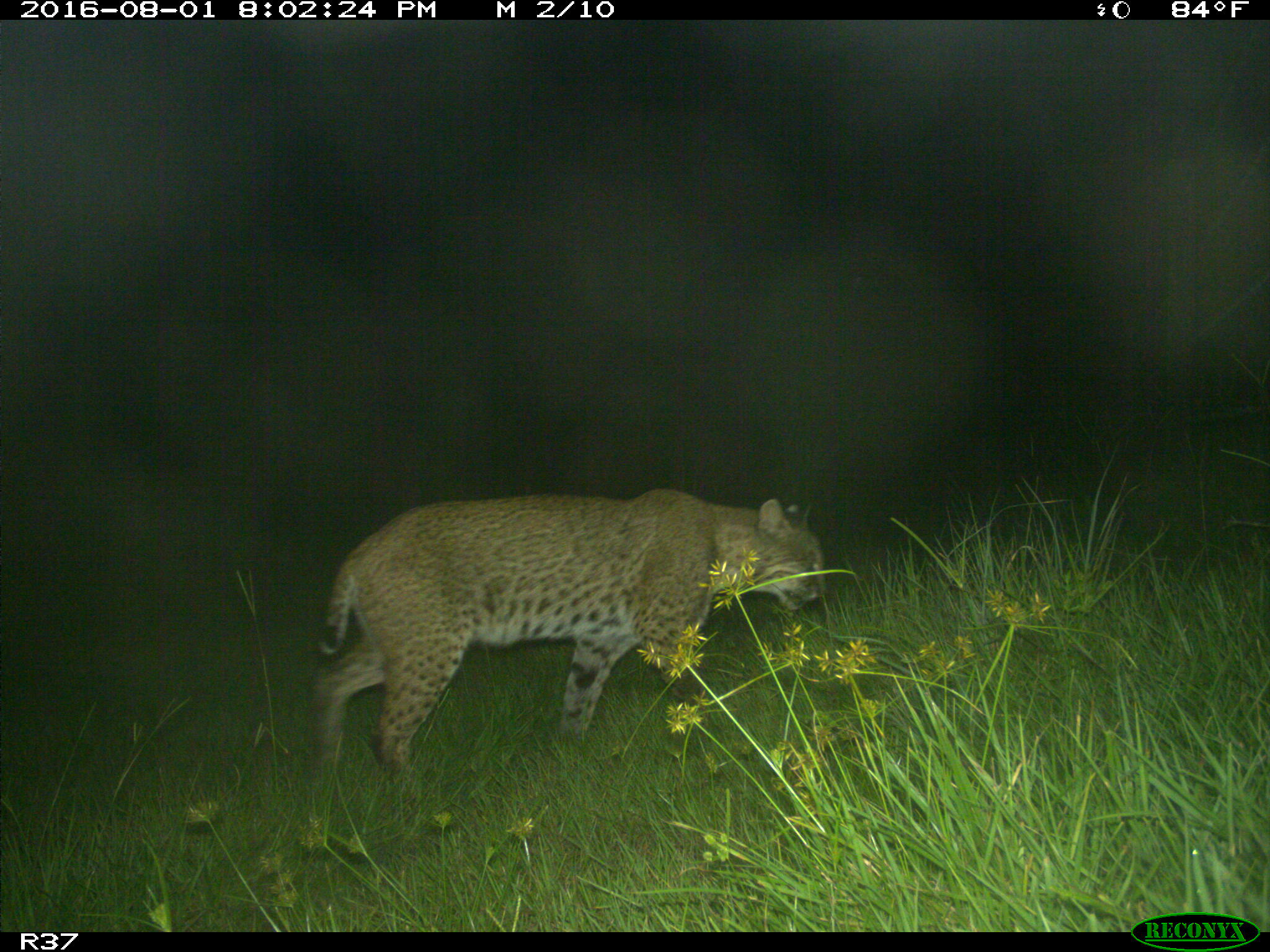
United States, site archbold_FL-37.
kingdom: Animalia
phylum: Chordata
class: Mammalia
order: Carnivora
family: Felidae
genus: Lynx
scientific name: Lynx rufus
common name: bobcat